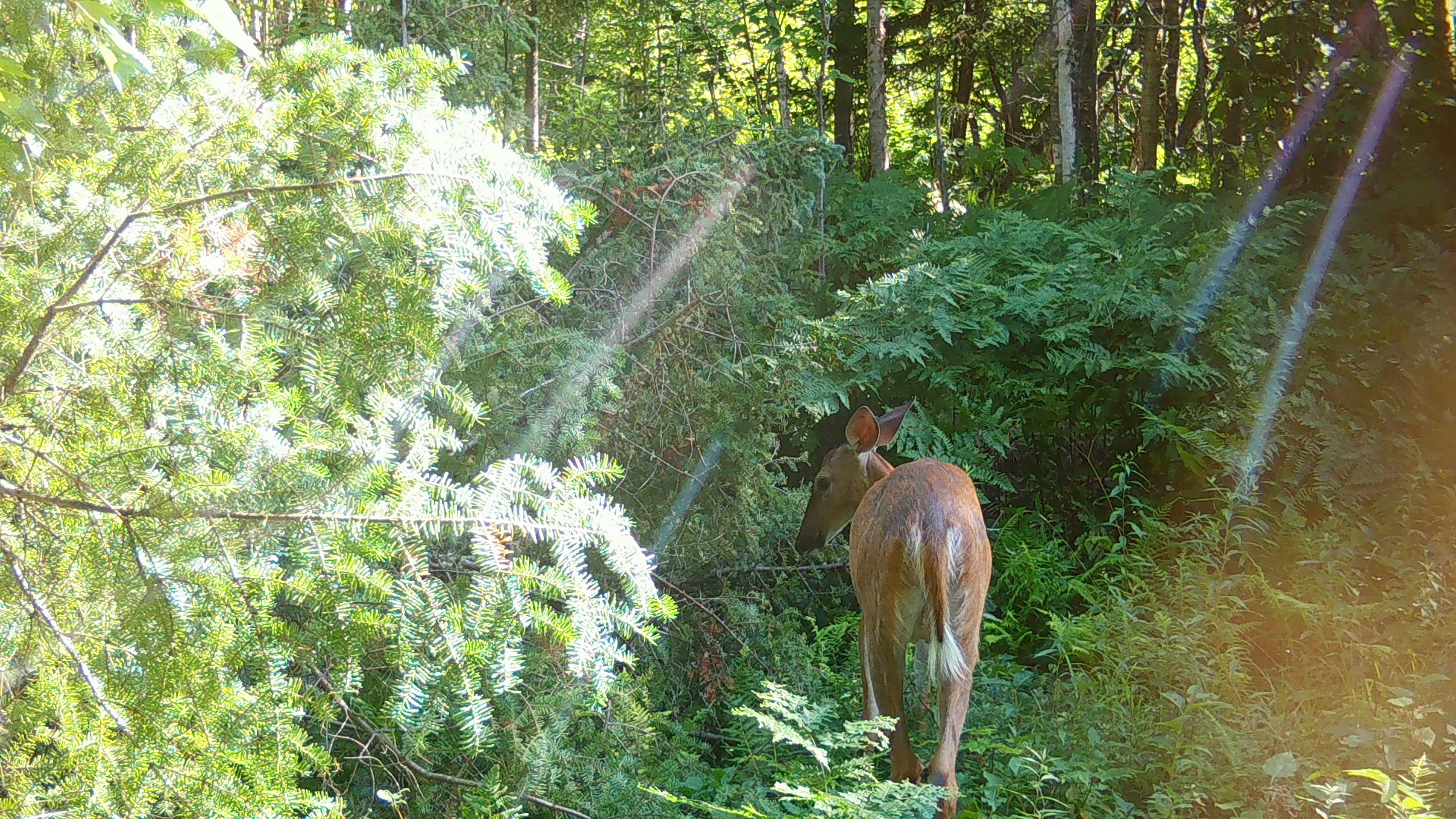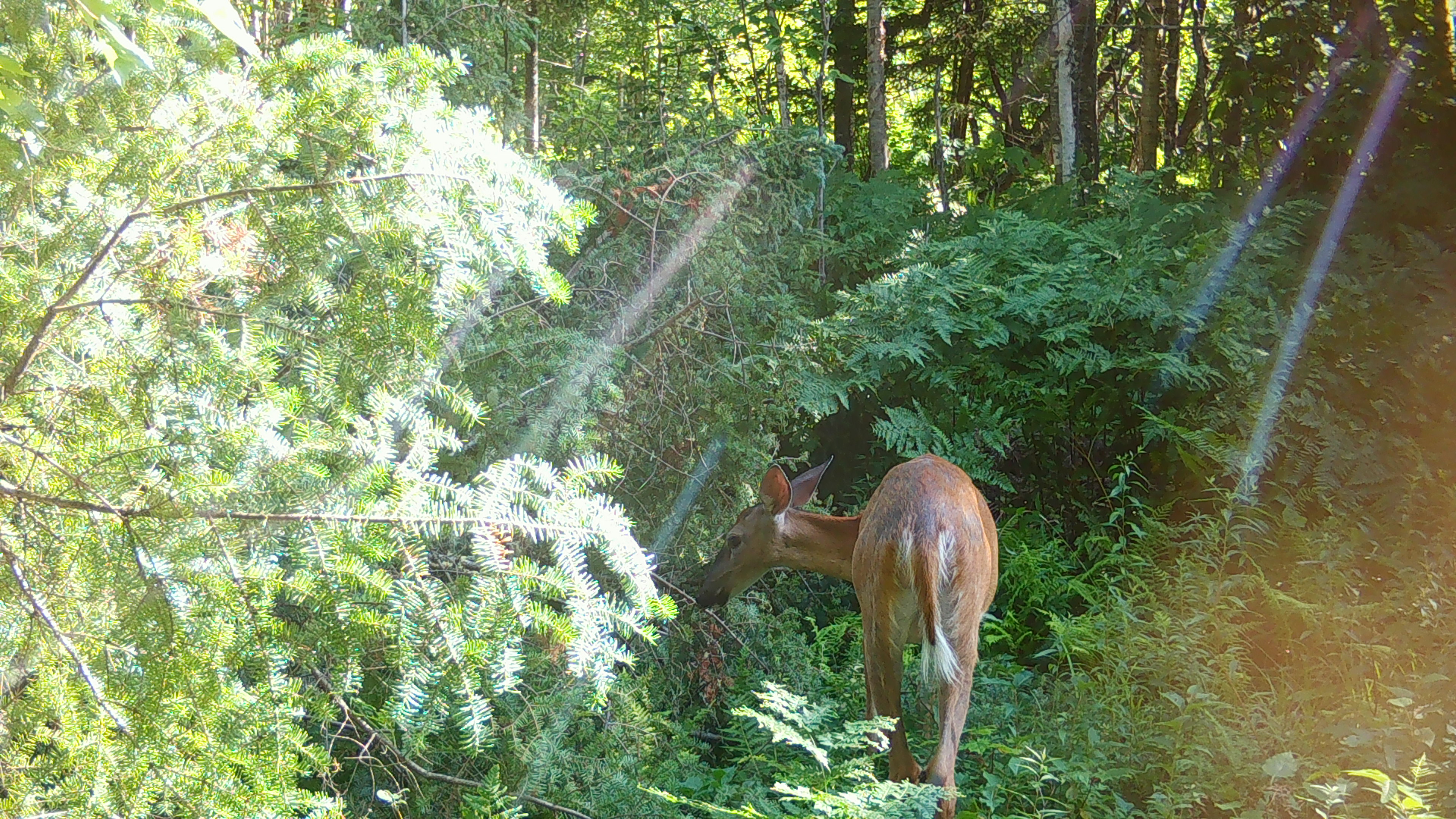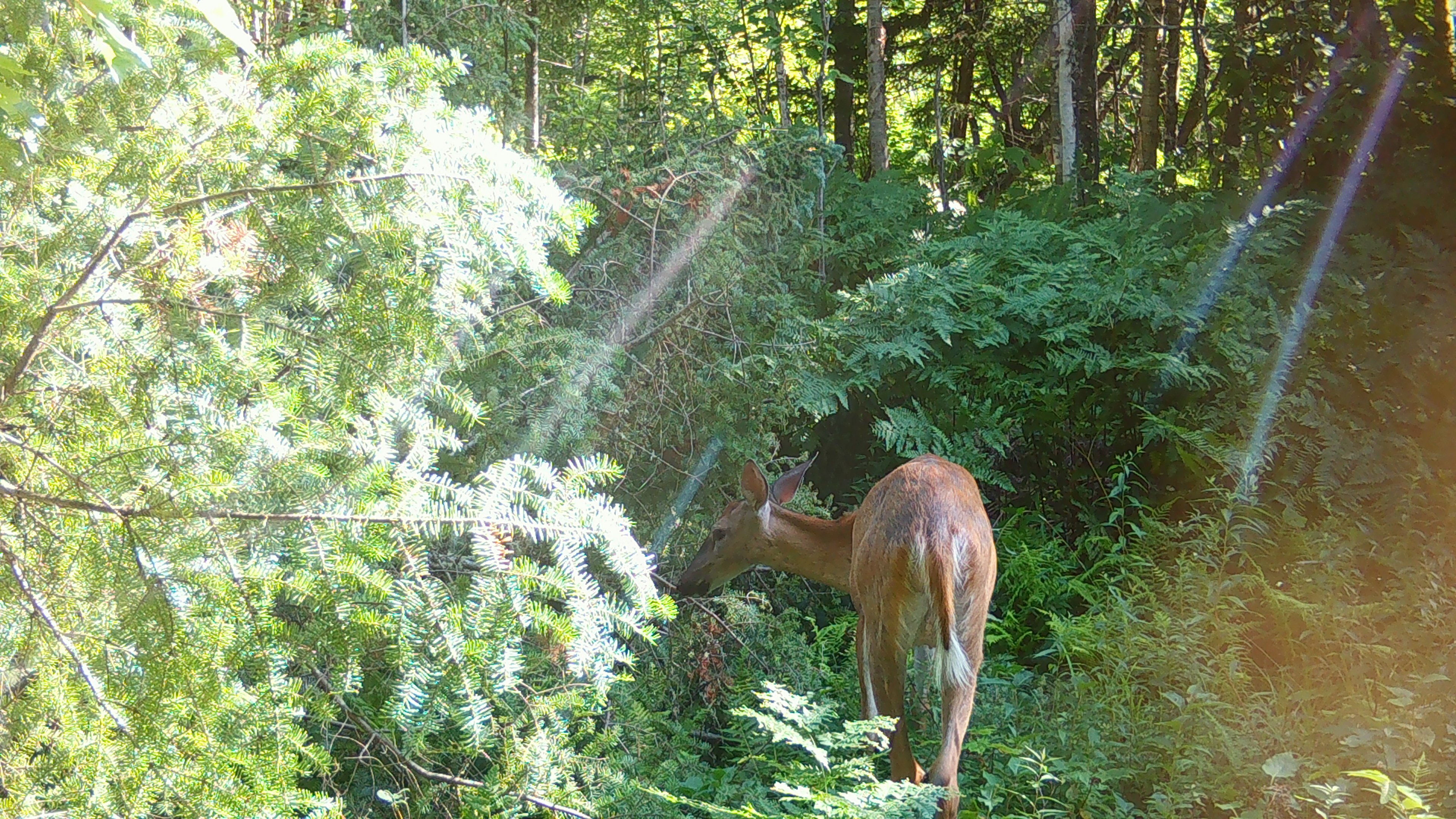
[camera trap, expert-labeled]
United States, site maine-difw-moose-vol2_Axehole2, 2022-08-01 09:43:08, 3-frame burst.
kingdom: Animalia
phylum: Chordata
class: Mammalia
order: Artiodactyla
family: Cervidae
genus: Odocoileus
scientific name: Odocoileus virginianus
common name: white-tailed deer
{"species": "white-tailed deer (Odocoileus virginianus)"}